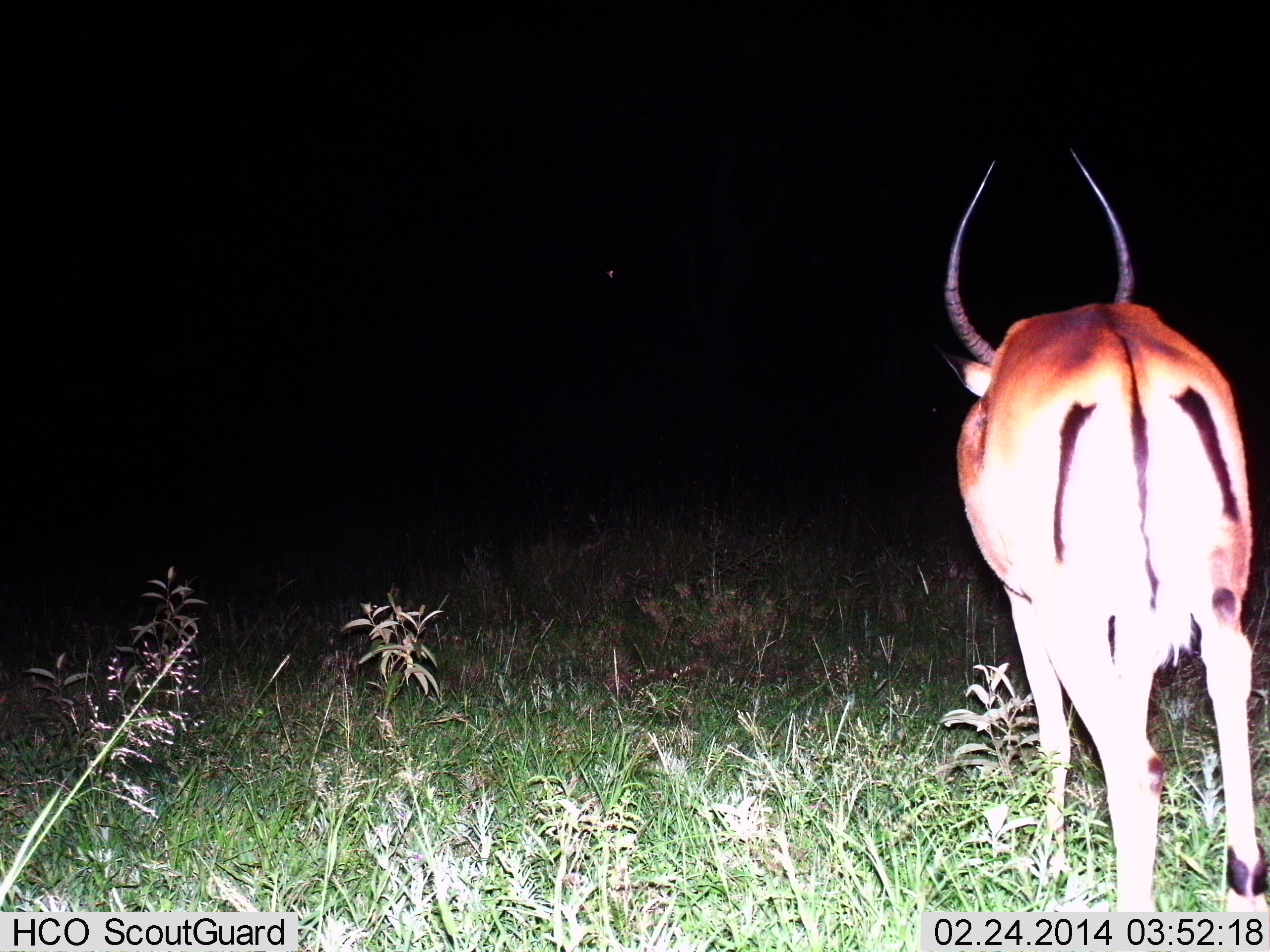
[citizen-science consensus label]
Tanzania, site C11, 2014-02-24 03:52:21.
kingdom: Animalia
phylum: Chordata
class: Mammalia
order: Artiodactyla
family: Bovidae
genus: Aepyceros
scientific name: Aepyceros melampus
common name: impala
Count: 1.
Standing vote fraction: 60%.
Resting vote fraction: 0%.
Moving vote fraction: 40%.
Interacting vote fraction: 0%.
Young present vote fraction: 0%.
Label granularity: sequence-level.